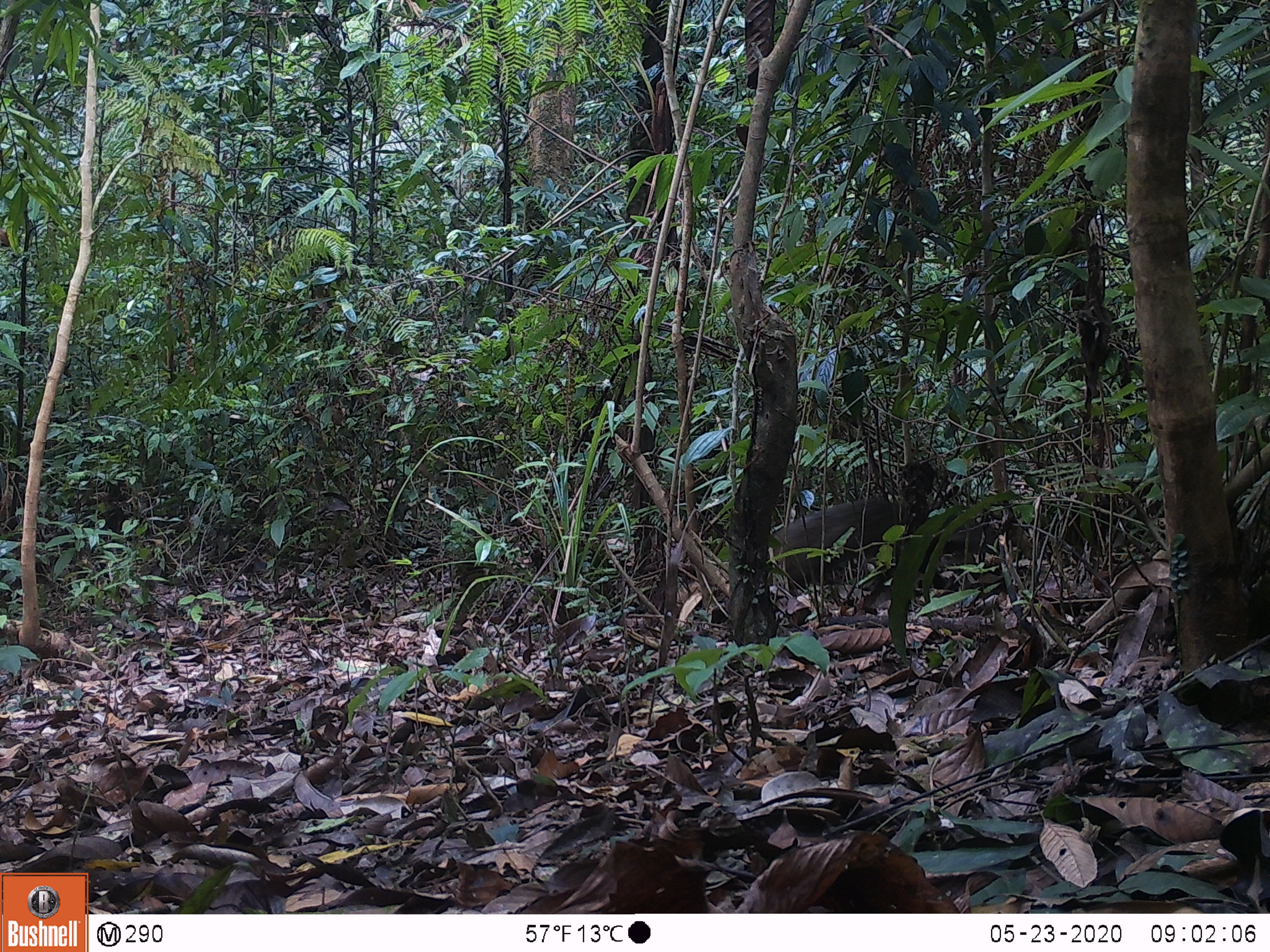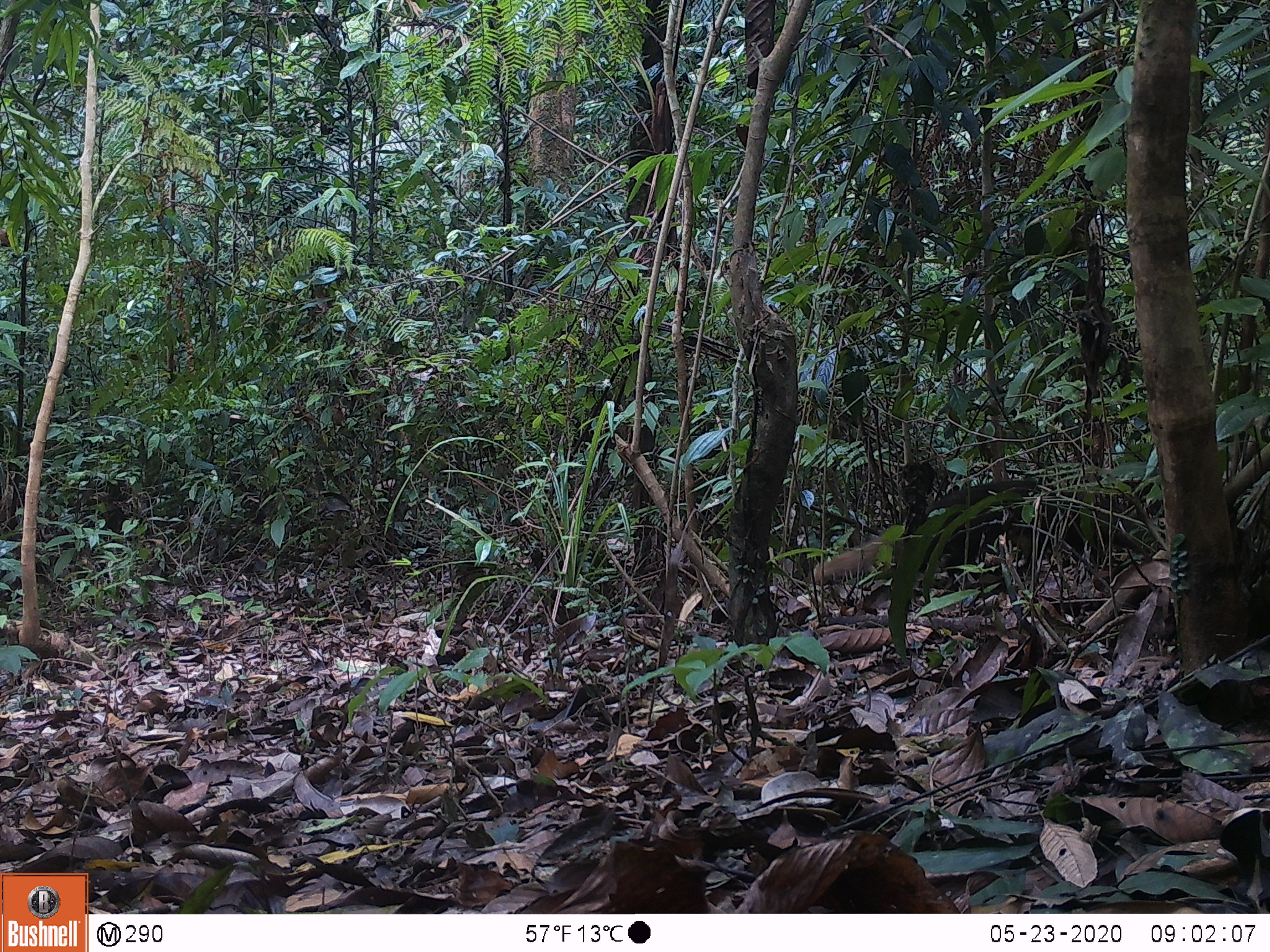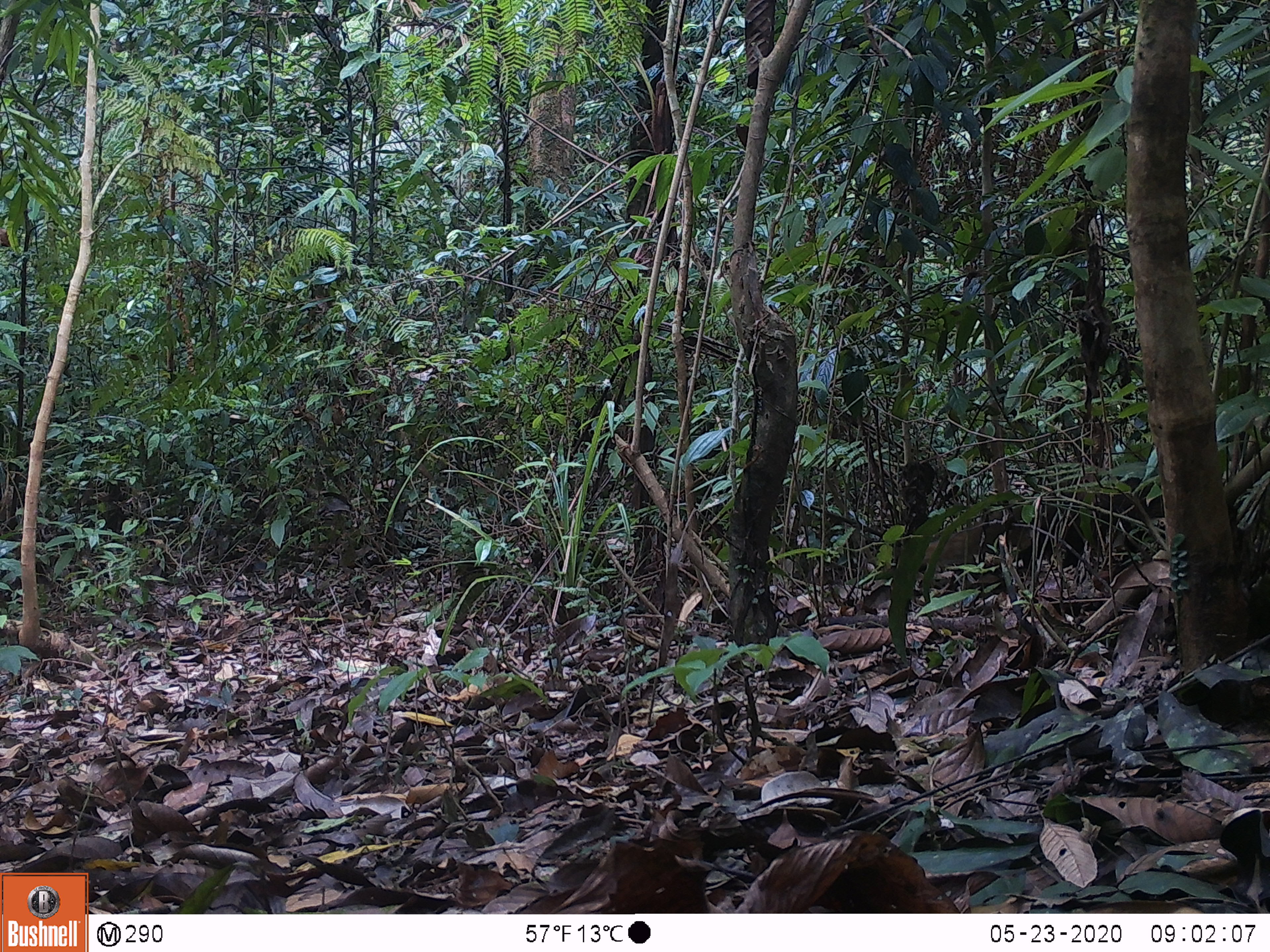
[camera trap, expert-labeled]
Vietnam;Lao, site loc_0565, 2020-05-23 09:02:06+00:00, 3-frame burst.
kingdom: Animalia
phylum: Chordata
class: Mammalia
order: Carnivora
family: Herpestidae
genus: Urva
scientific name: Urva urva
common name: crab-eating mongoose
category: crab eating mongoose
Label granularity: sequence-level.